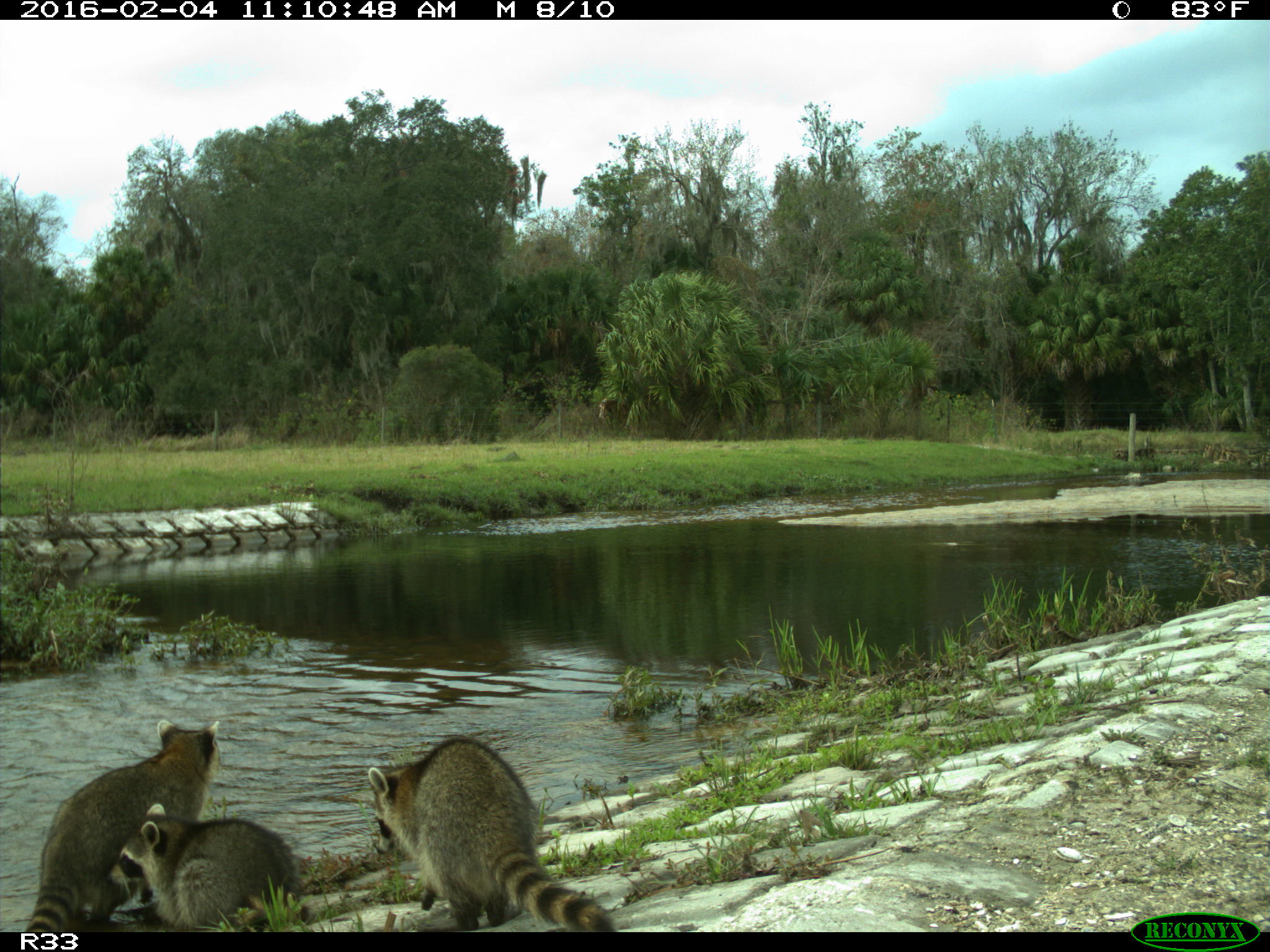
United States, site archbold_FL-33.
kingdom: Animalia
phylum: Chordata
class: Mammalia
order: Carnivora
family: Procyonidae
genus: Procyon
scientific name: Procyon lotor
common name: common raccoon